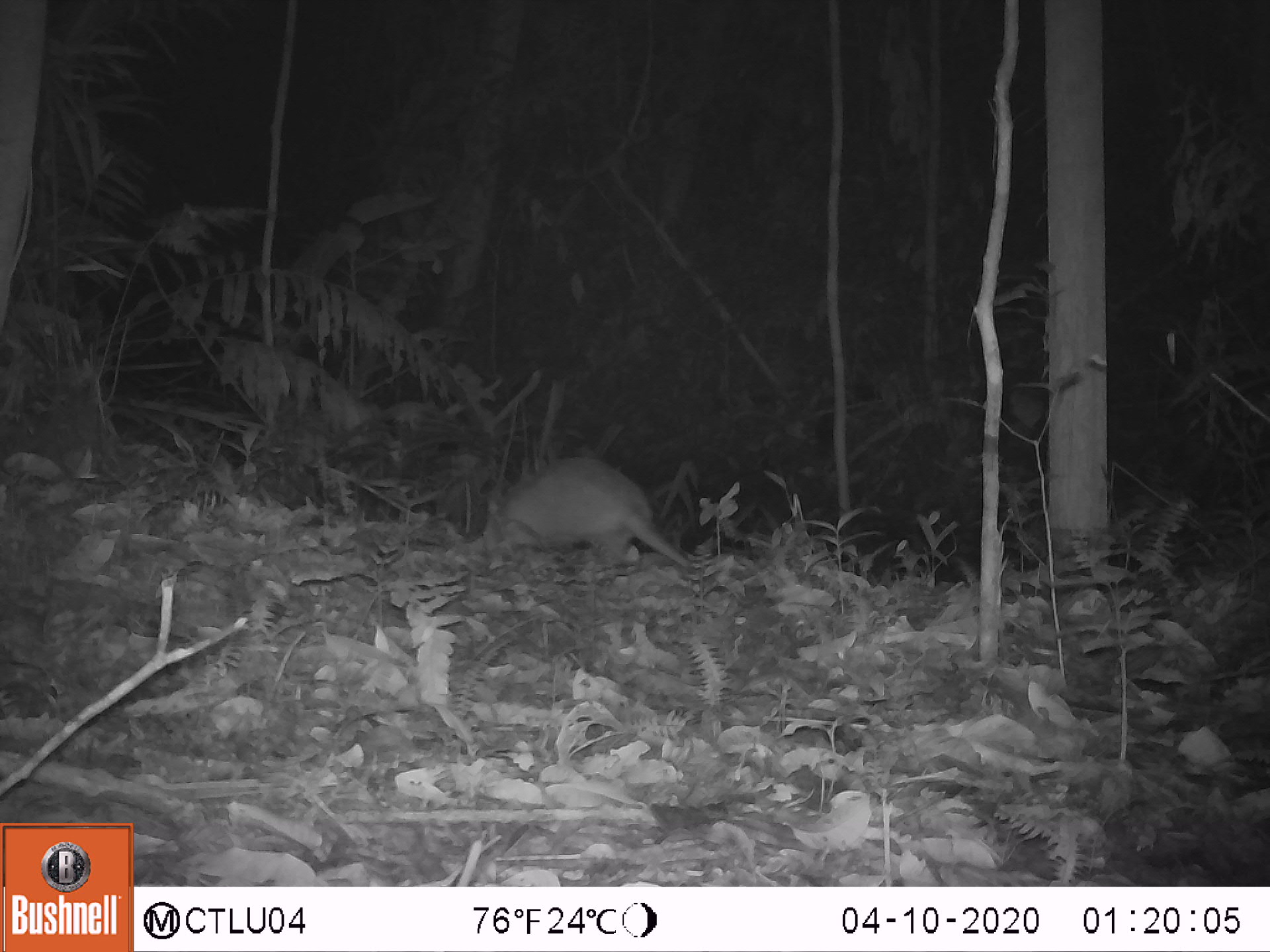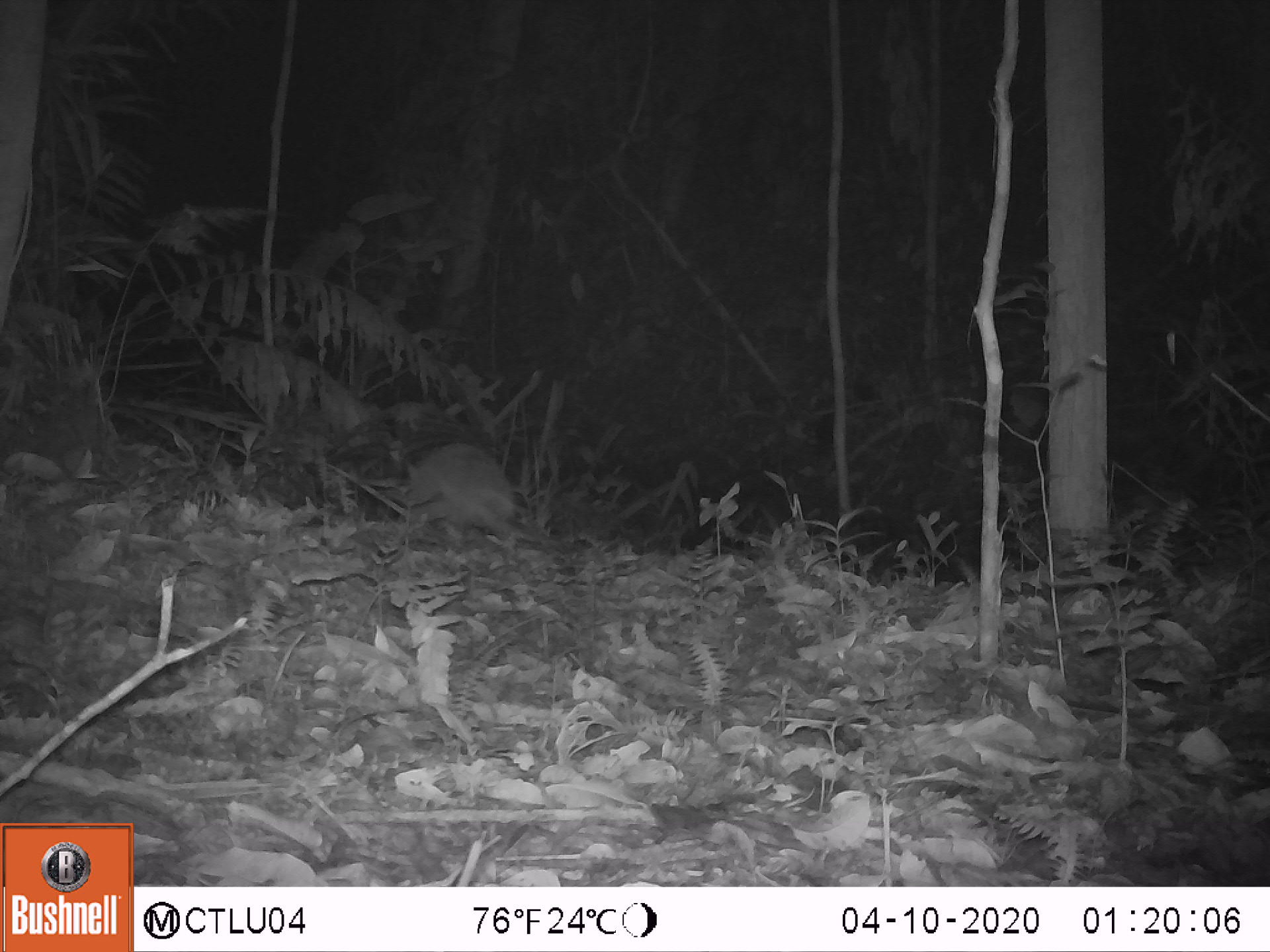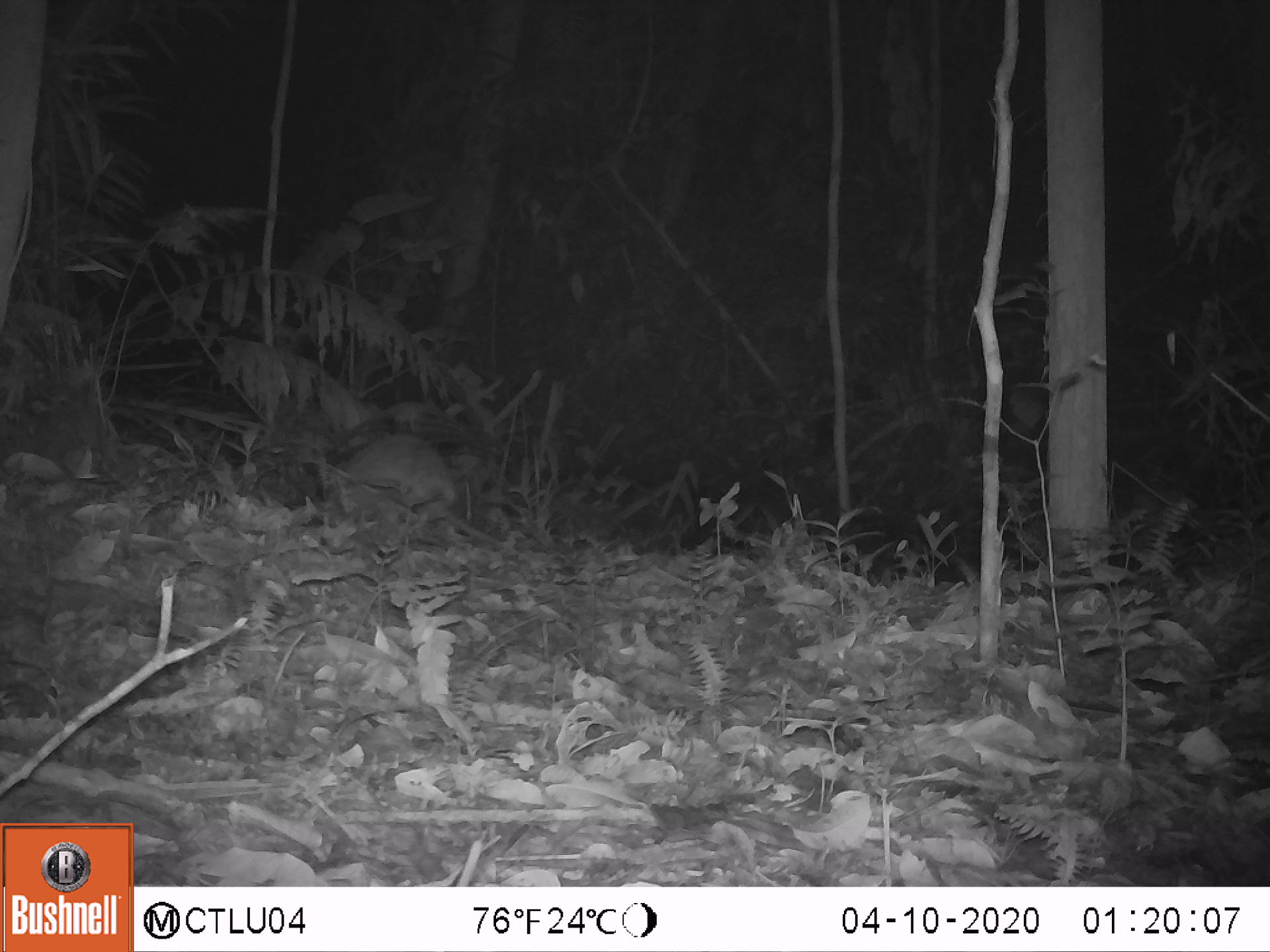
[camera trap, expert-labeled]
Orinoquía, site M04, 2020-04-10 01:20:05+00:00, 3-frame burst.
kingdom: Animalia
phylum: Chordata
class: Mammalia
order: Cingulata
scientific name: Cingulata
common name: armadillo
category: unknown armadillo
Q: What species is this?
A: Unknown armadillo (armadillo) (Cingulata).